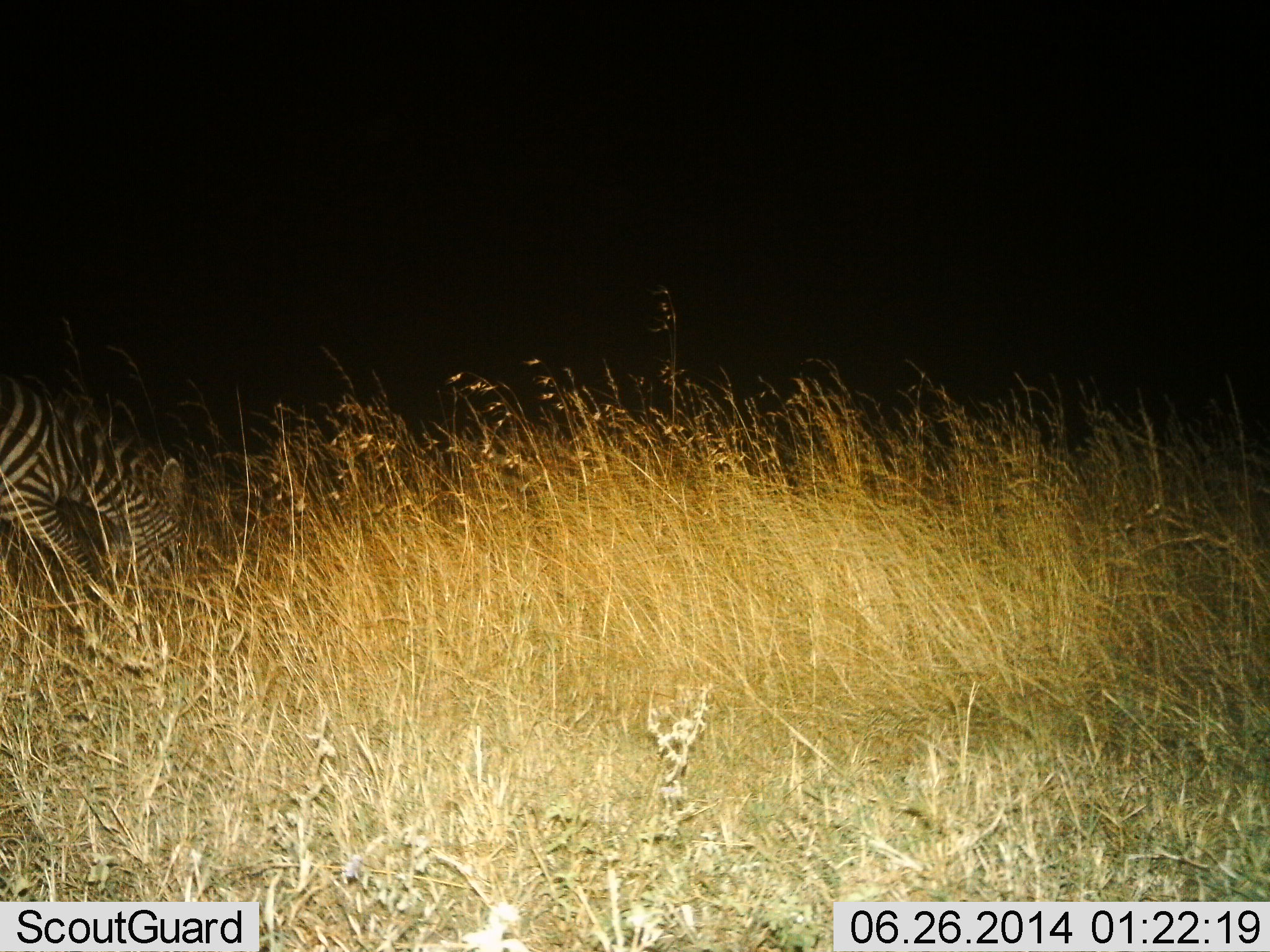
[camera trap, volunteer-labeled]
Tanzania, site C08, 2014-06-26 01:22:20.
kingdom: Animalia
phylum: Chordata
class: Mammalia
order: Perissodactyla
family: Equidae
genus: Equus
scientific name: Equus quagga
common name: plains zebra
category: zebra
Zebra (plains zebra) (Equus quagga), count 1. Behavior (volunteer vote fractions): standing 10%, resting 0%, moving 10%, interacting 0%. Young present (vote fraction): 0%. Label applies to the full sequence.